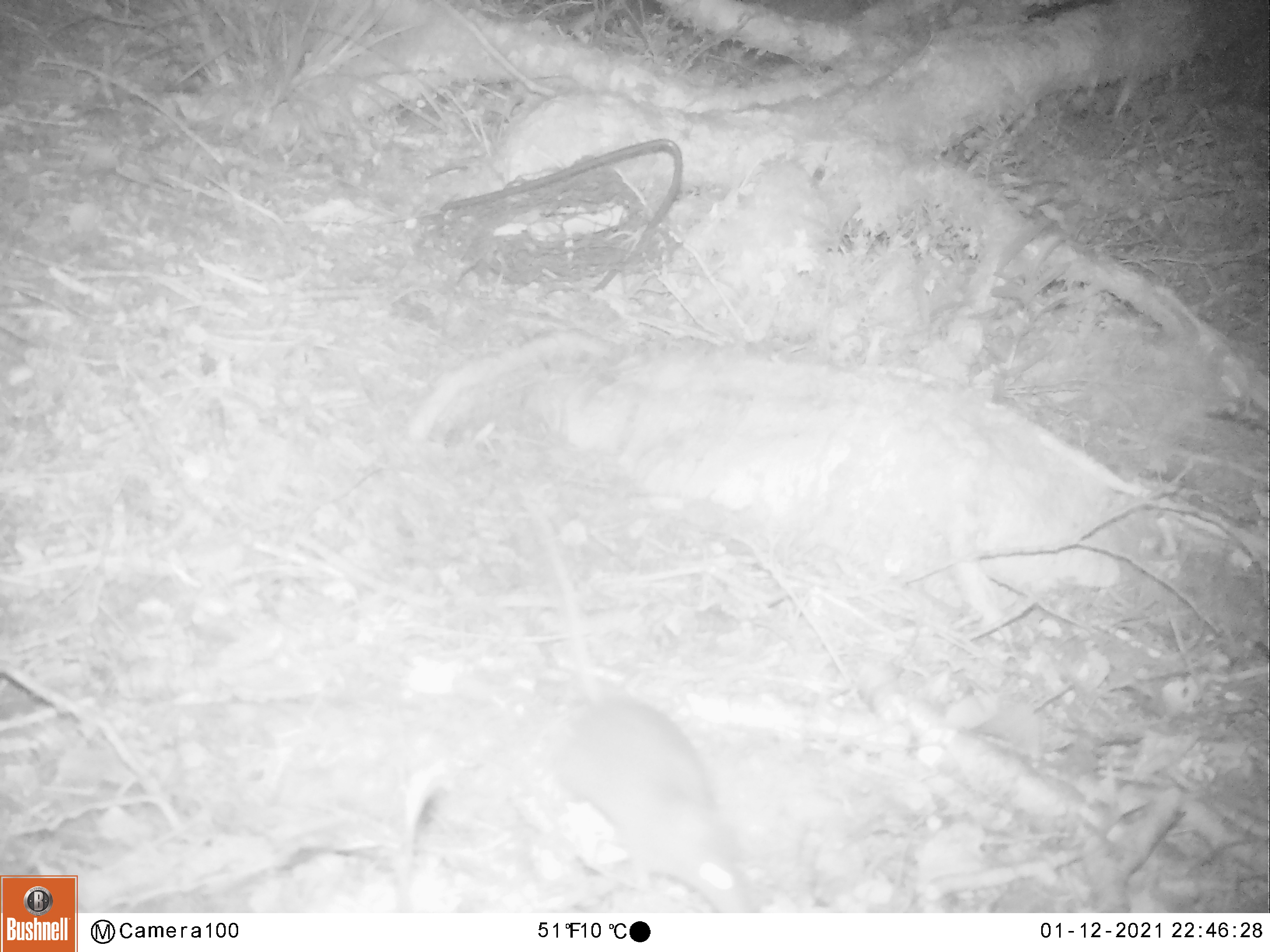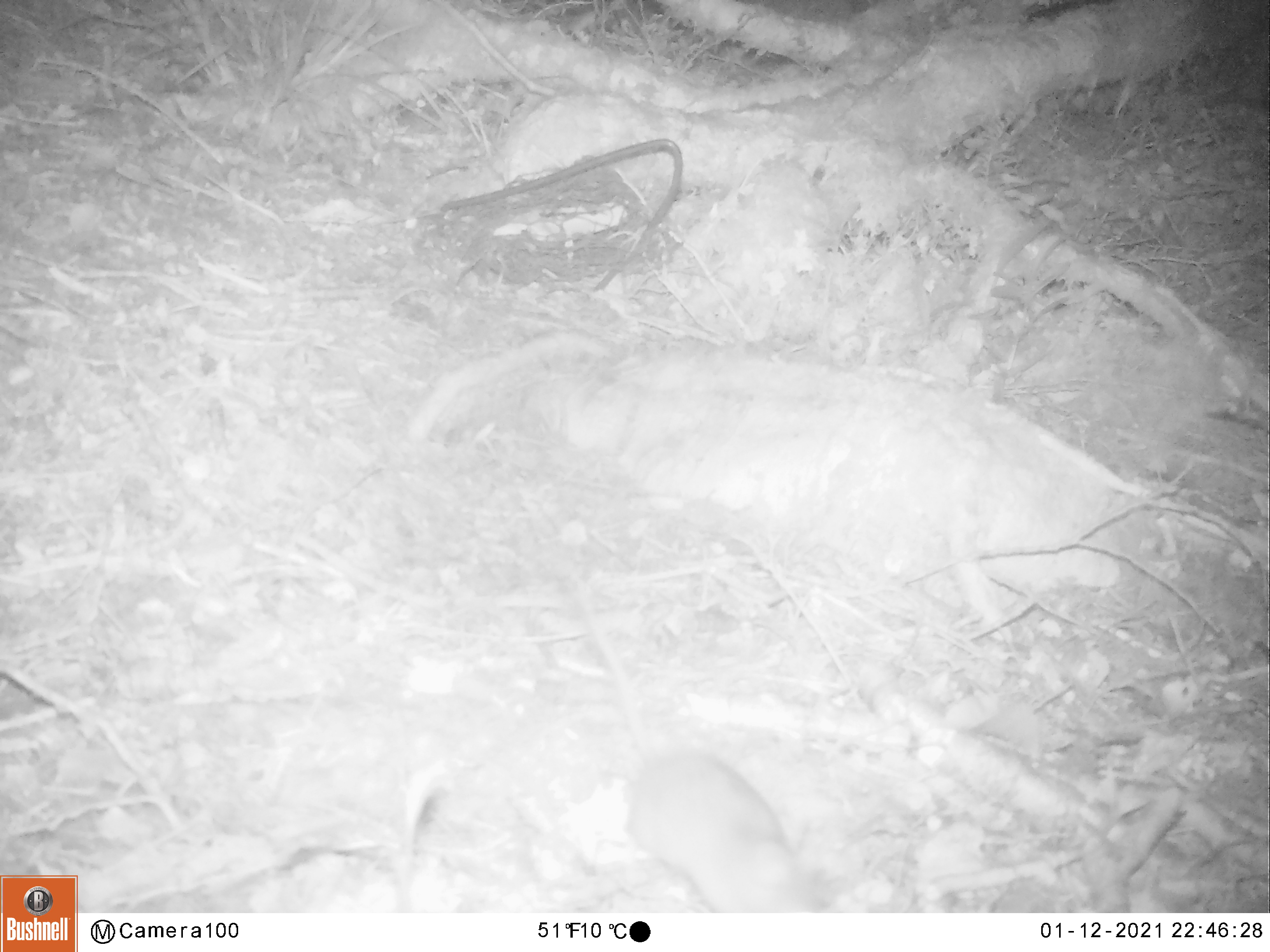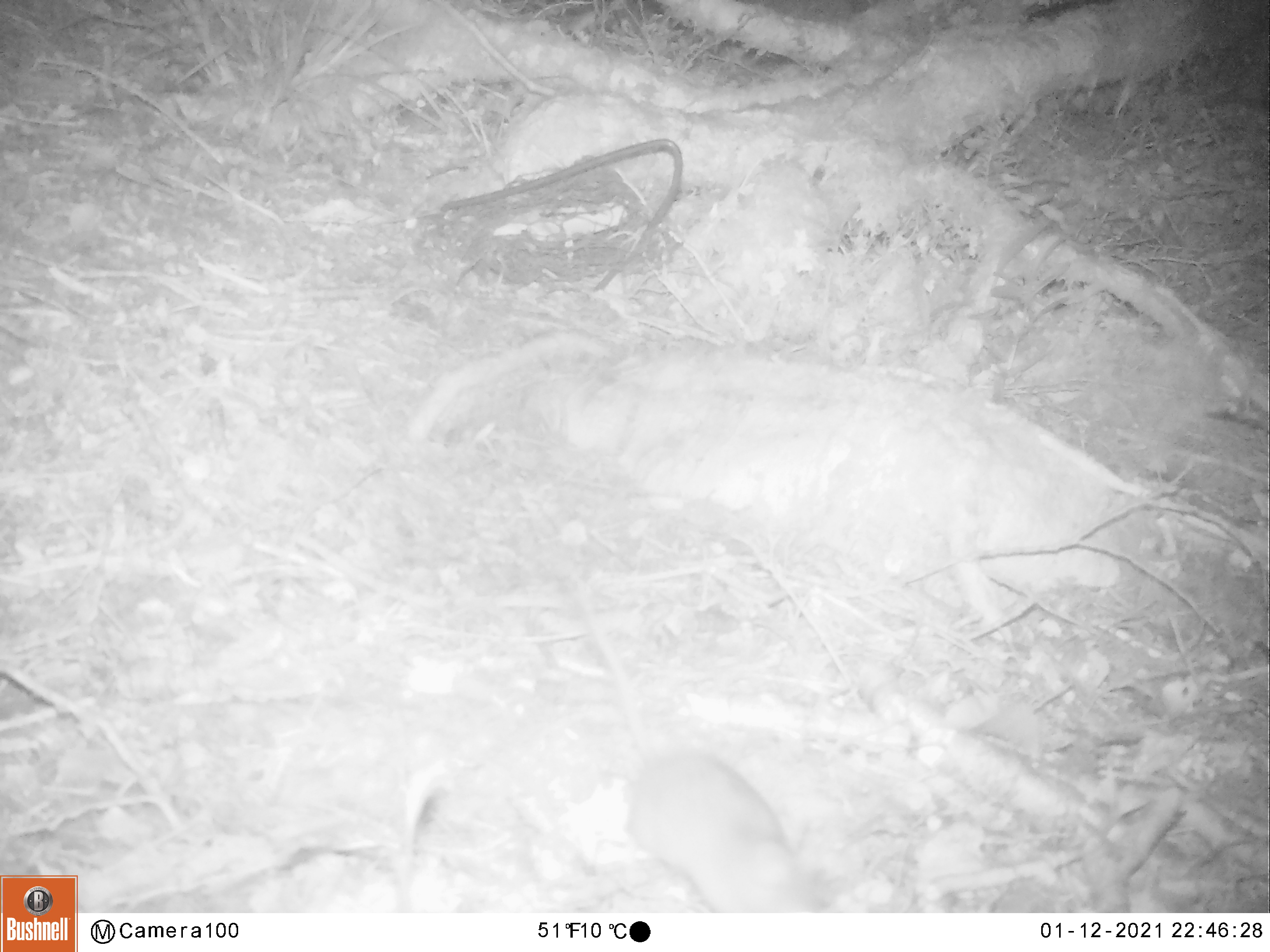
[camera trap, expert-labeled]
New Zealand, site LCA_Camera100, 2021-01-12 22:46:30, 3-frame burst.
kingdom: Animalia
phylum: Chordata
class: Mammalia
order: Rodentia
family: Muridae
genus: Rattus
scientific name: Rattus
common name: rat